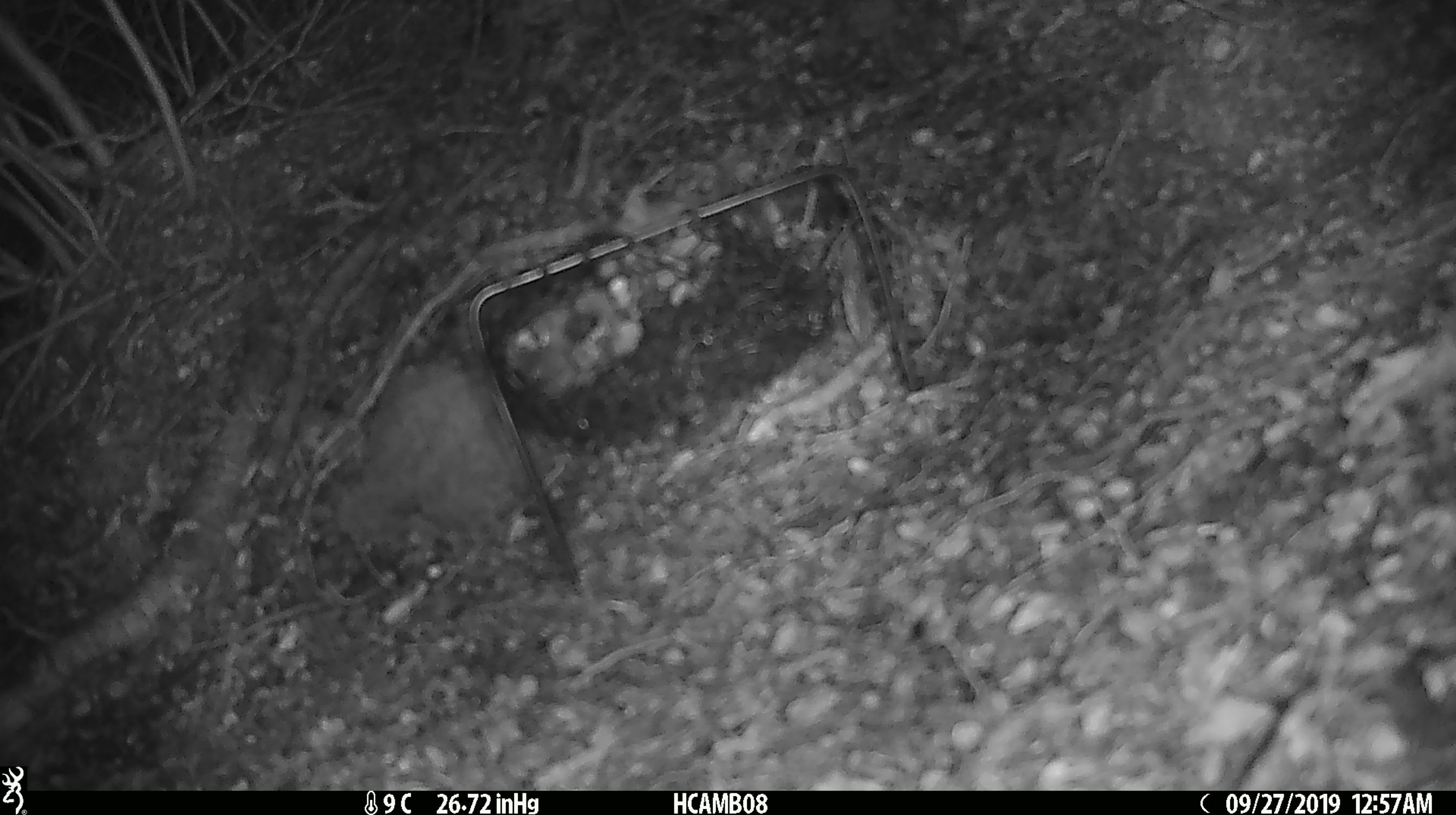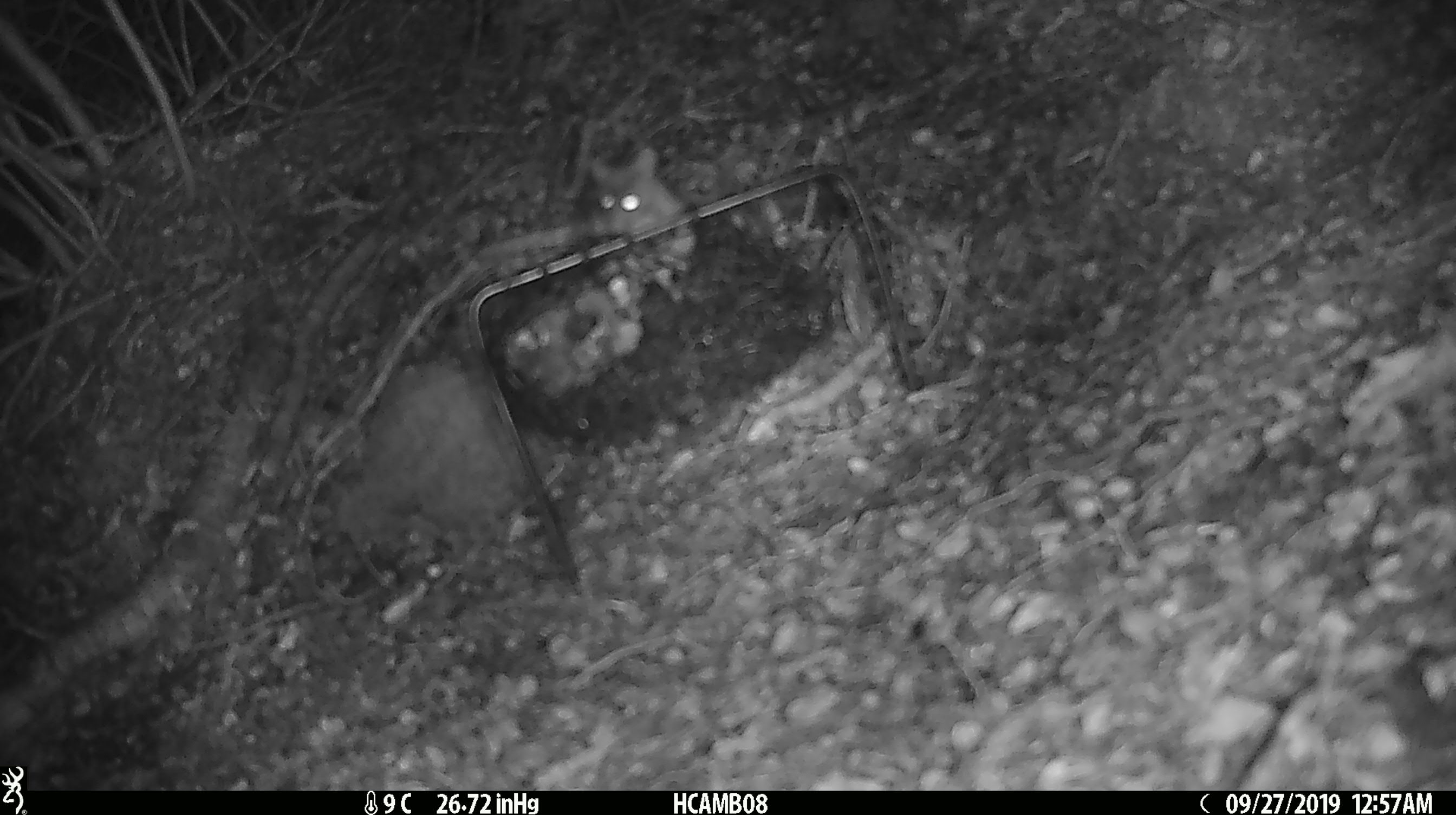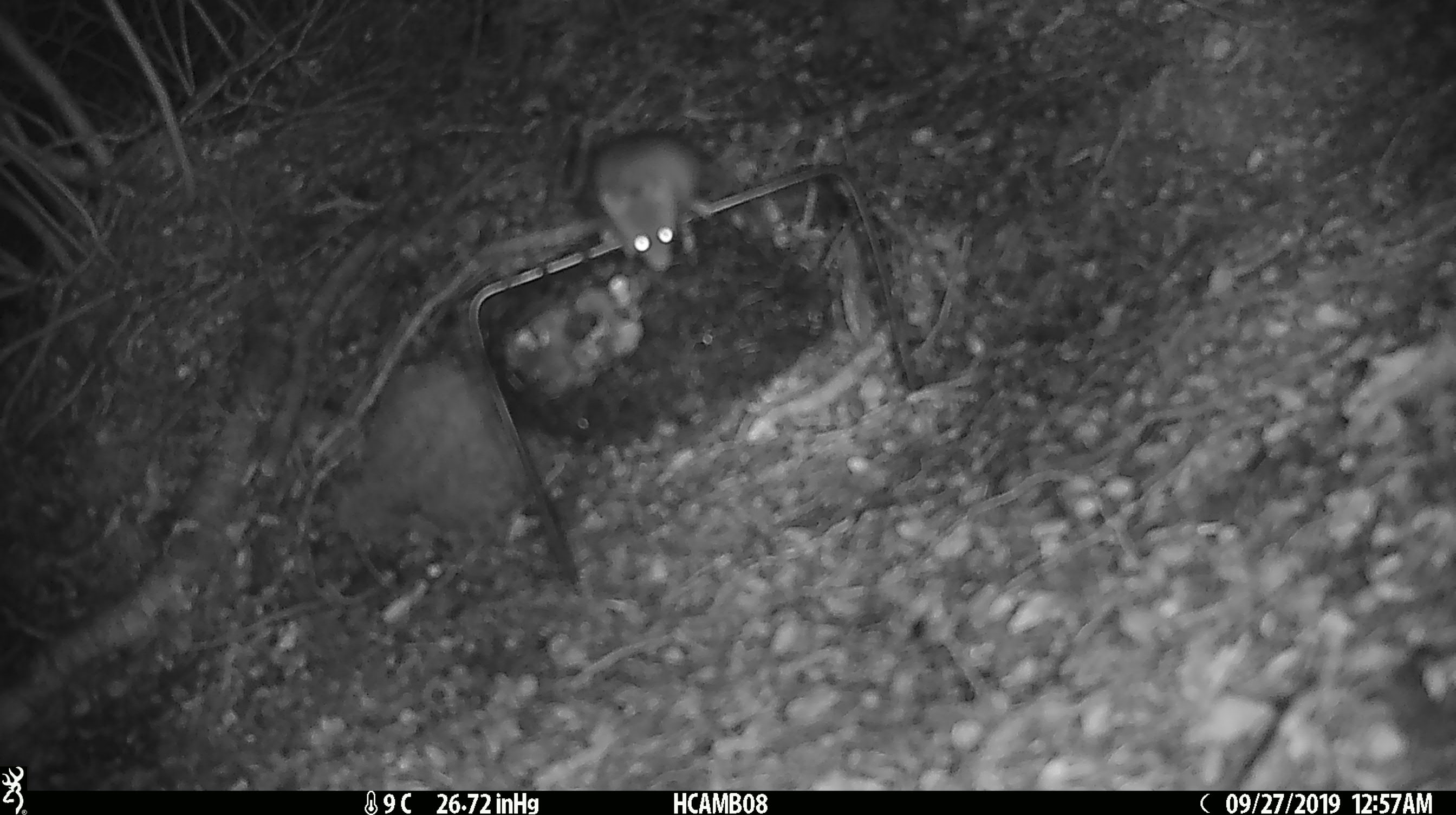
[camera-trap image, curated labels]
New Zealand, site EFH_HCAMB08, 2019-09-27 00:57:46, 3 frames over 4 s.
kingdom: Animalia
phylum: Chordata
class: Mammalia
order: Rodentia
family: Muridae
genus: Mus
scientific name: Mus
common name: mouse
Mouse (Mus).